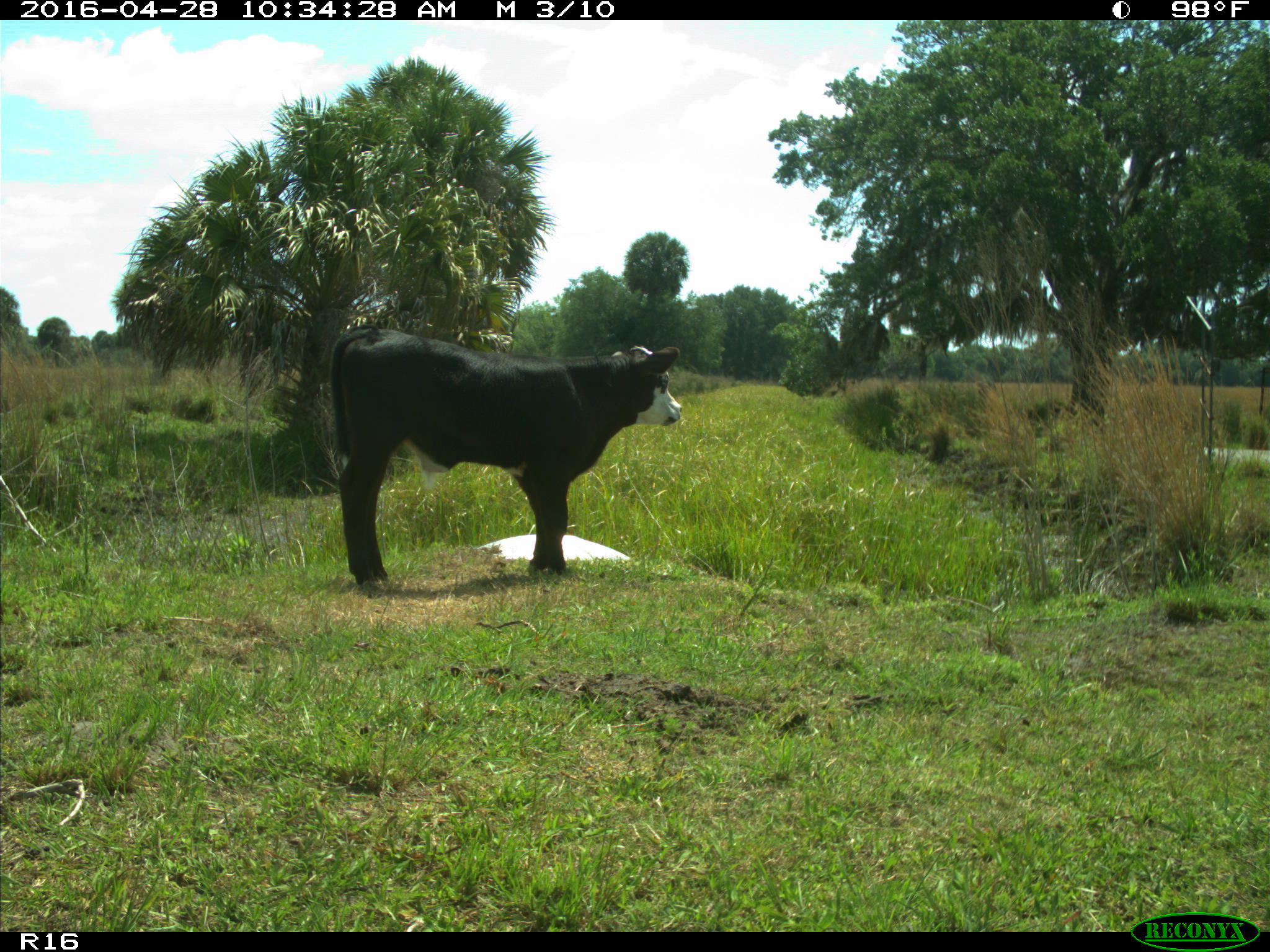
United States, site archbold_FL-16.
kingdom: Animalia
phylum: Chordata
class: Mammalia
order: Artiodactyla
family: Bovidae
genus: Bos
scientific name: Bos taurus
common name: domestic cow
Bos taurus (domestic cow).